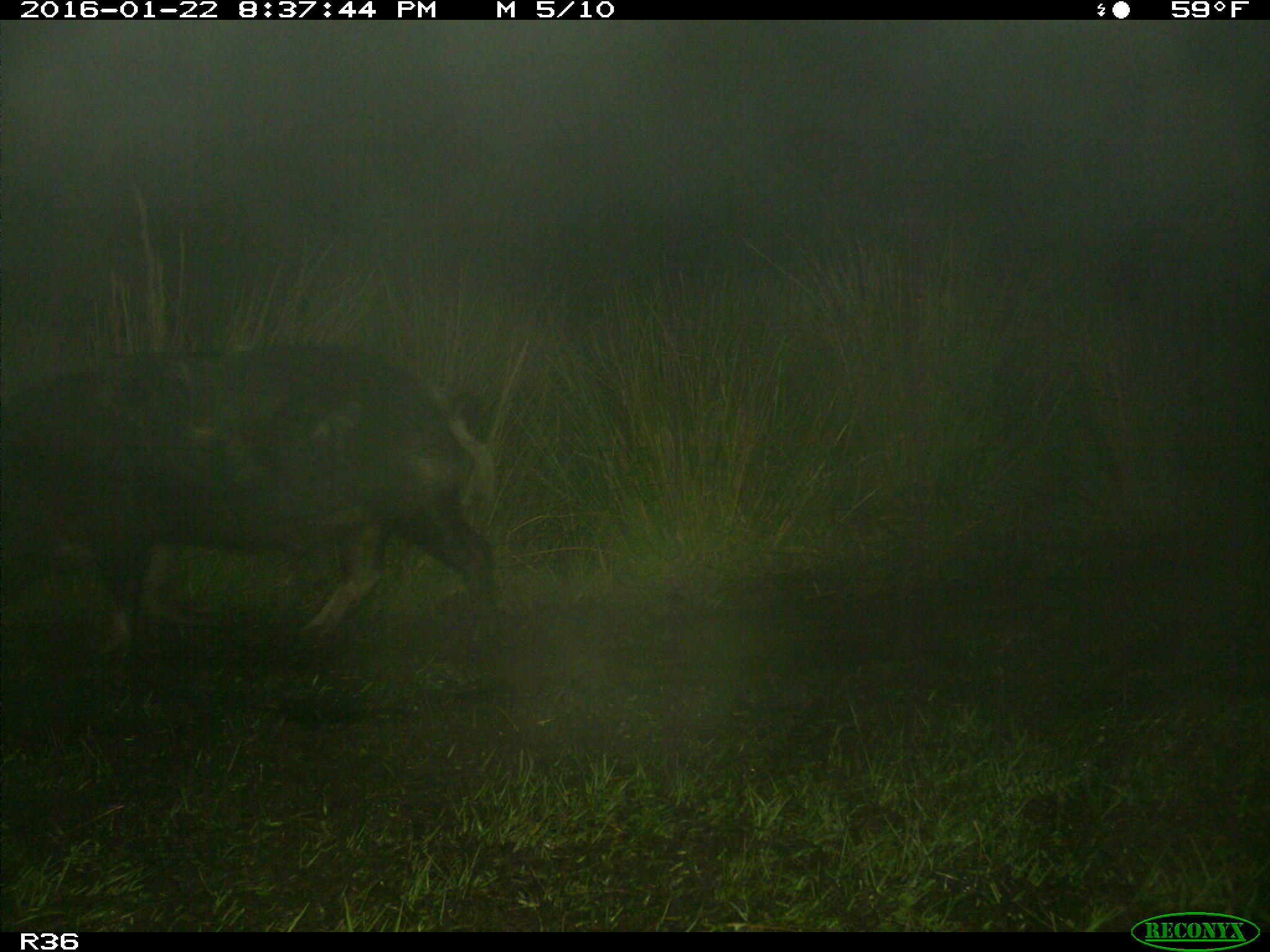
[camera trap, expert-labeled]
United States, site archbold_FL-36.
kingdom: Animalia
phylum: Chordata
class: Mammalia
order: Artiodactyla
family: Suidae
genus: Sus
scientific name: Sus scrofa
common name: wild boar